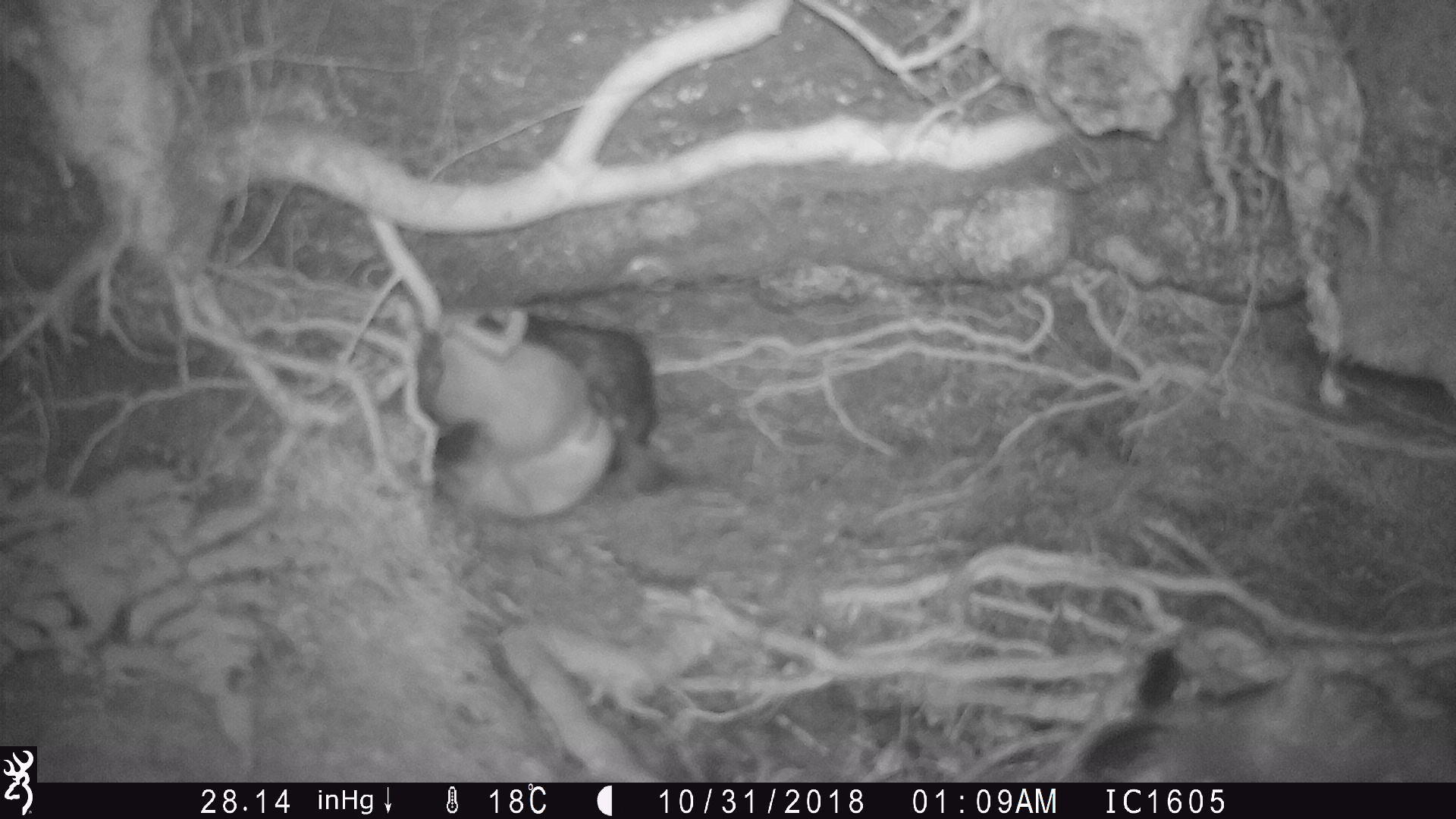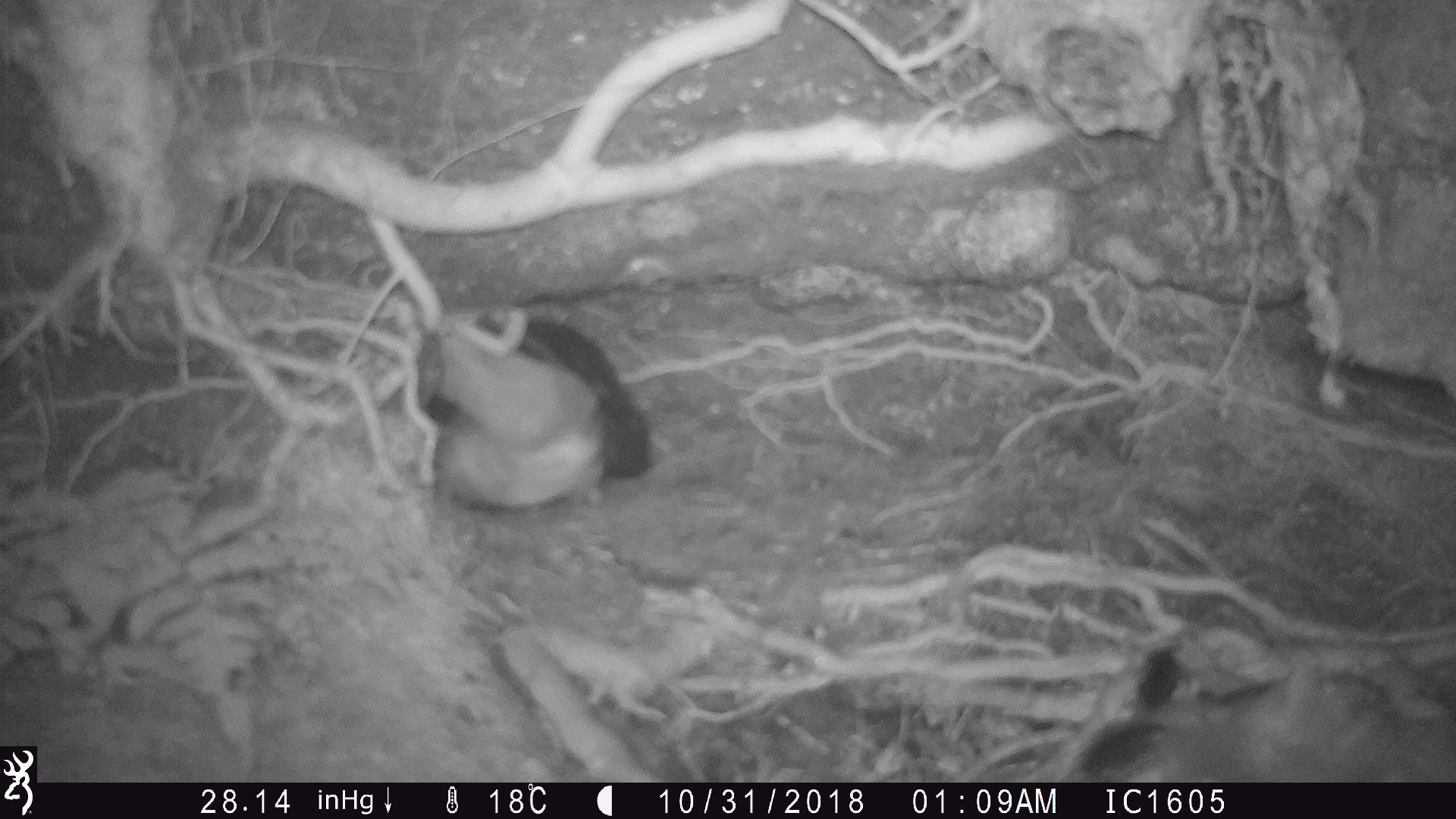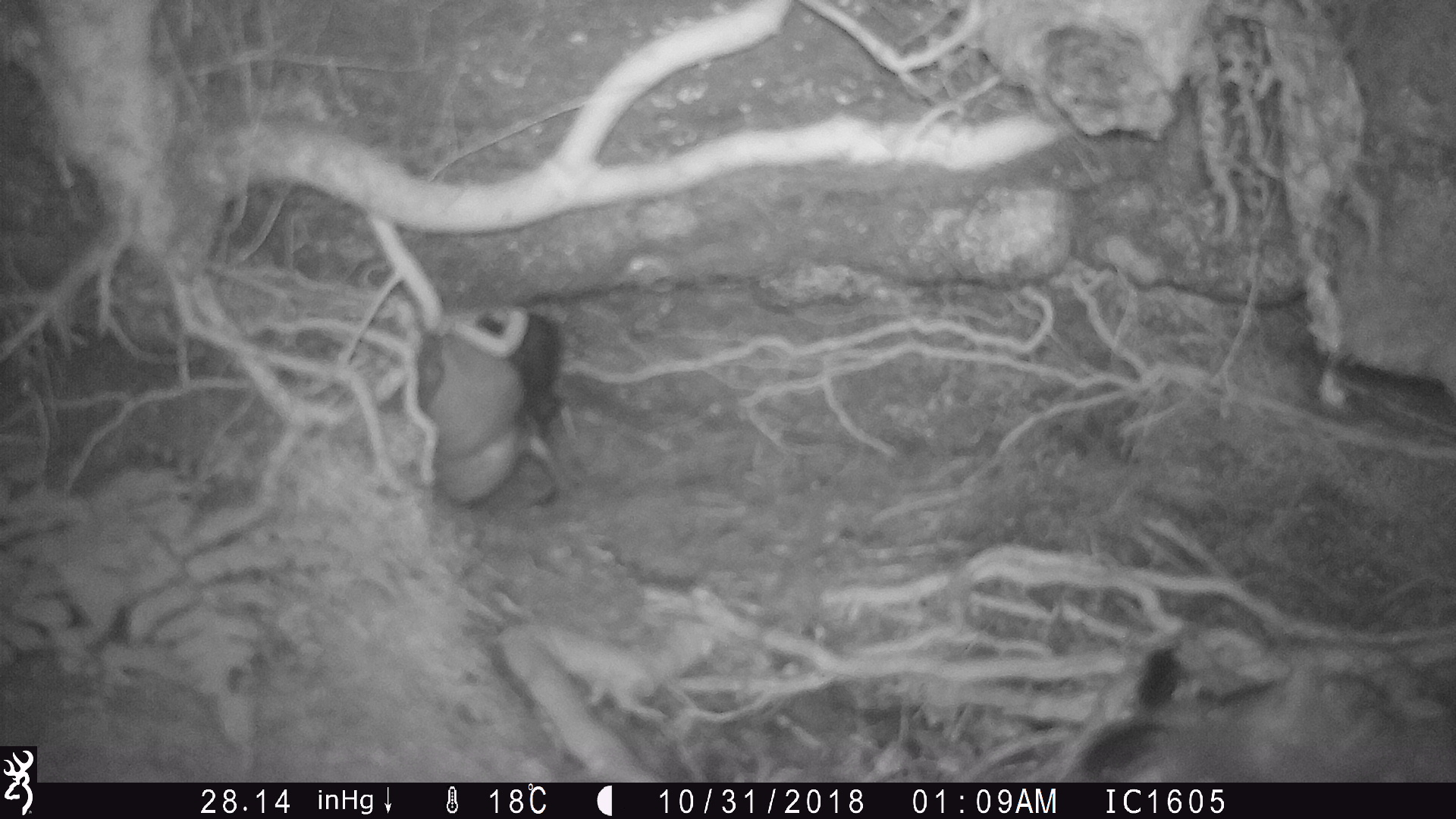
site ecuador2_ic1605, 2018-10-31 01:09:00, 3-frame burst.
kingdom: Animalia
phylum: Chordata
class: Aves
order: Procellariiformes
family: Procellariidae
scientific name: Procellariidae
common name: petrel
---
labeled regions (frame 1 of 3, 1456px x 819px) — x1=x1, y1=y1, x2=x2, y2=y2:
petrel: x1=1053, y1=628, x2=1442, y2=782; x1=390, y1=315, x2=629, y2=517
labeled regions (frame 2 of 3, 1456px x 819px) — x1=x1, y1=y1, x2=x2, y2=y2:
petrel: x1=1063, y1=629, x2=1442, y2=785; x1=419, y1=294, x2=663, y2=513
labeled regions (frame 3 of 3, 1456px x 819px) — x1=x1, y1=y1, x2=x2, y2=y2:
petrel: x1=1053, y1=630, x2=1435, y2=785; x1=404, y1=328, x2=592, y2=519